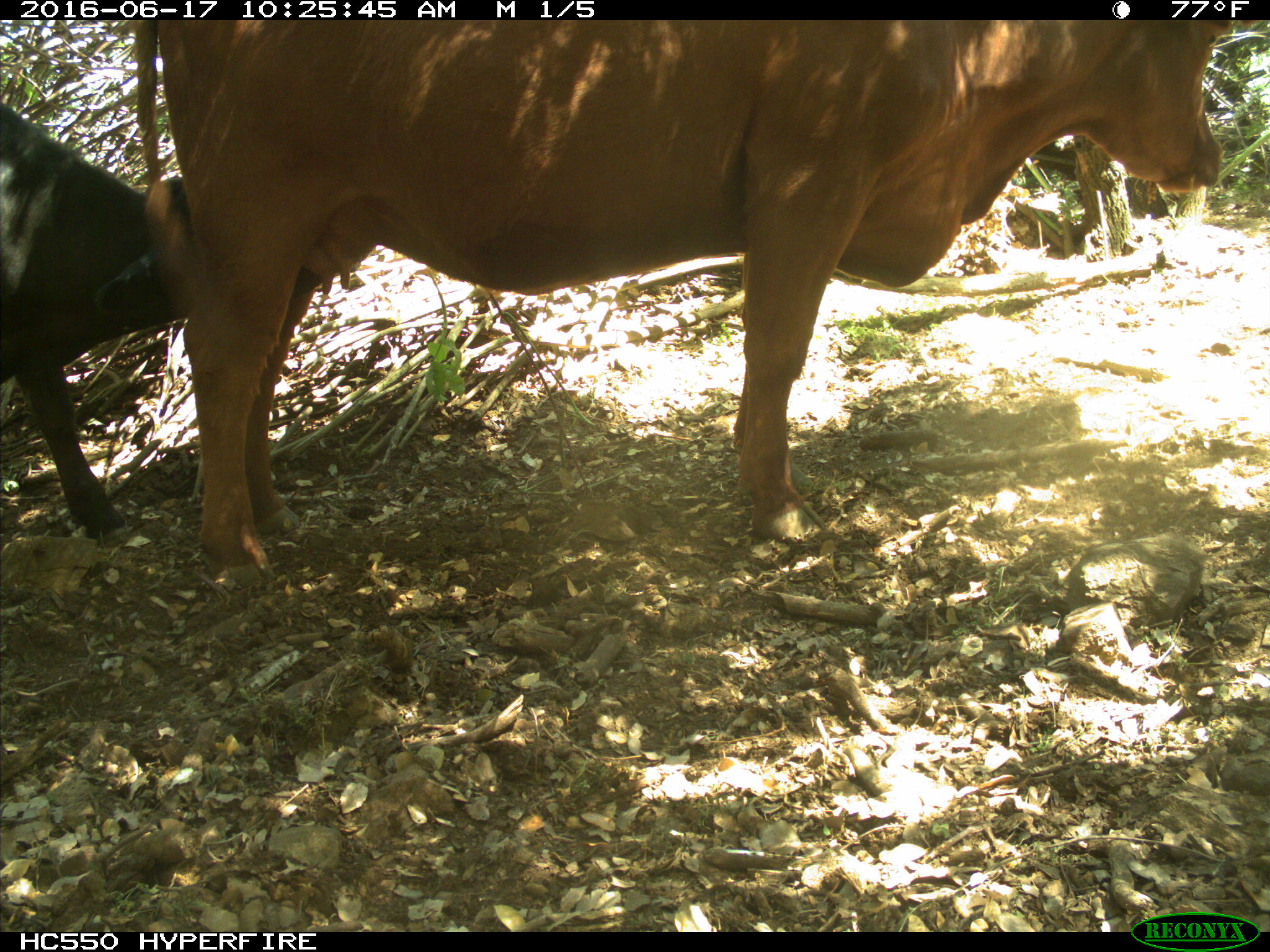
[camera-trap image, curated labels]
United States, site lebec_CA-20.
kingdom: Animalia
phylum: Chordata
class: Mammalia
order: Artiodactyla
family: Bovidae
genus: Bos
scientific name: Bos taurus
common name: domestic cow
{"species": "Bos taurus (domestic cow)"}